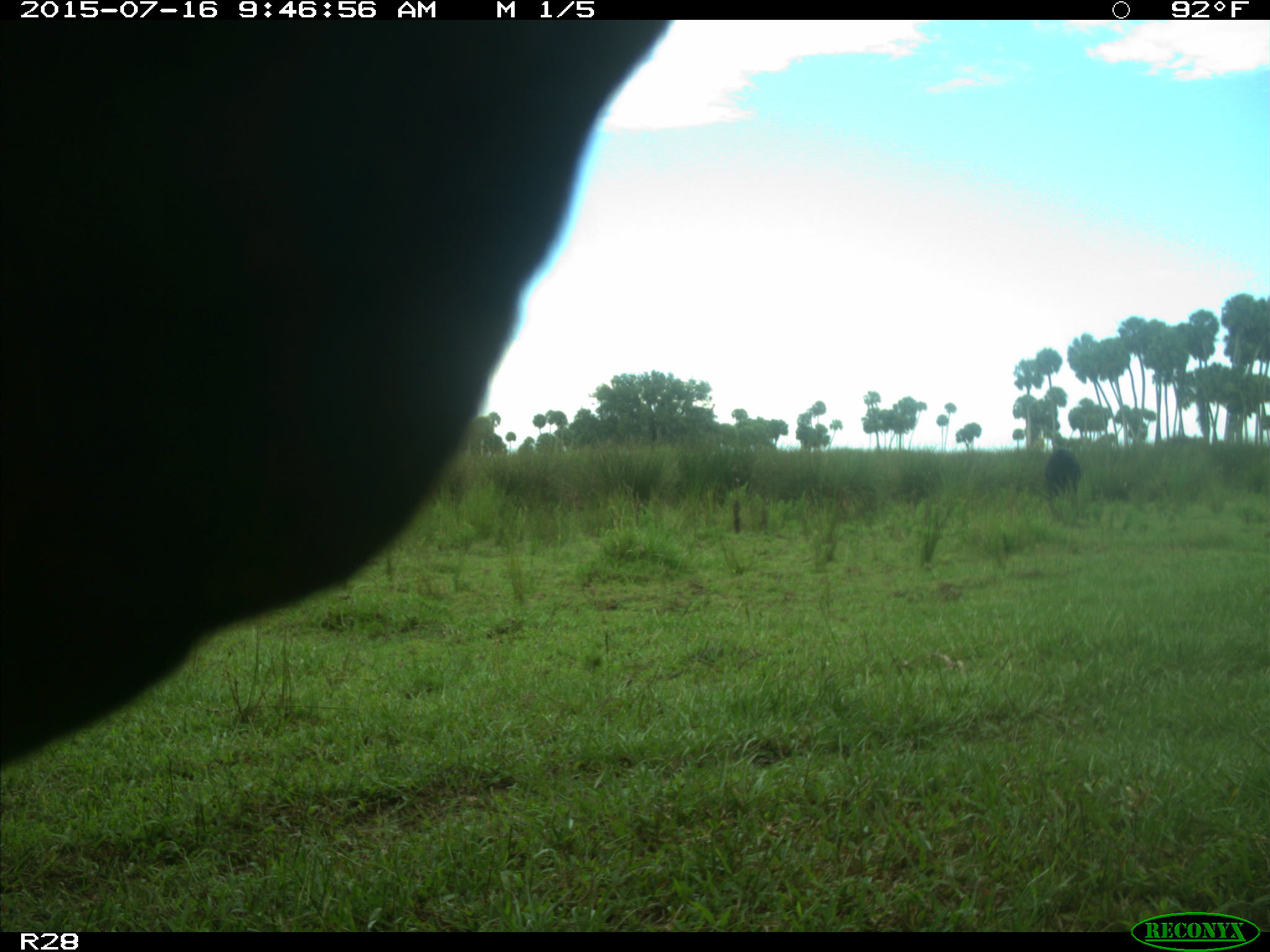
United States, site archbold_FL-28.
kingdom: Animalia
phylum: Chordata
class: Mammalia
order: Artiodactyla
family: Bovidae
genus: Bos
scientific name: Bos taurus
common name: domestic cow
Bos taurus (domestic cow).